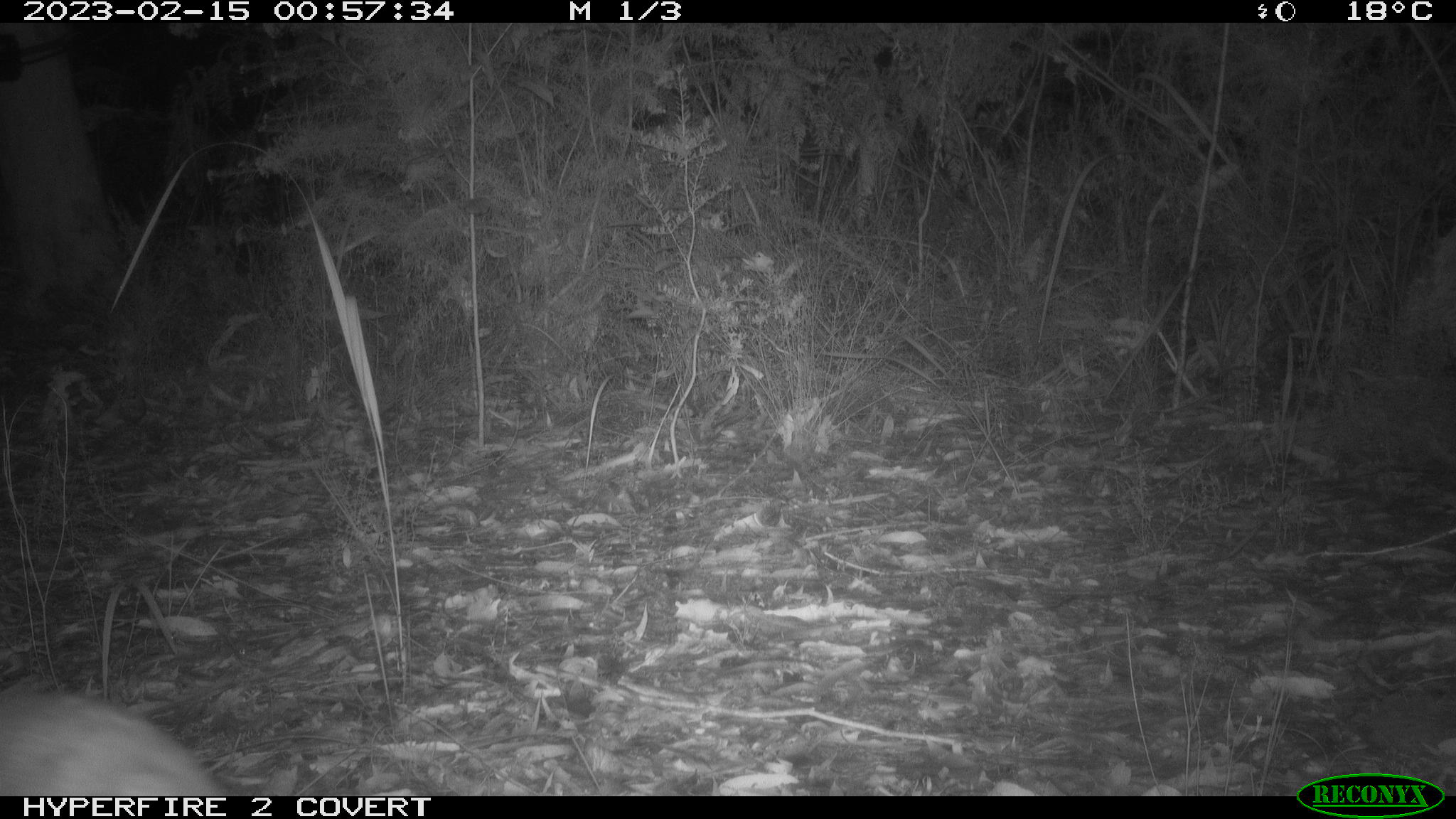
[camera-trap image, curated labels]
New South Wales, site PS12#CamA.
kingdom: Animalia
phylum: Chordata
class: Mammalia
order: Carnivora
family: Canidae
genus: Vulpes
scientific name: Vulpes vulpes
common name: red fox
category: fox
Fox (red fox) (Vulpes vulpes).